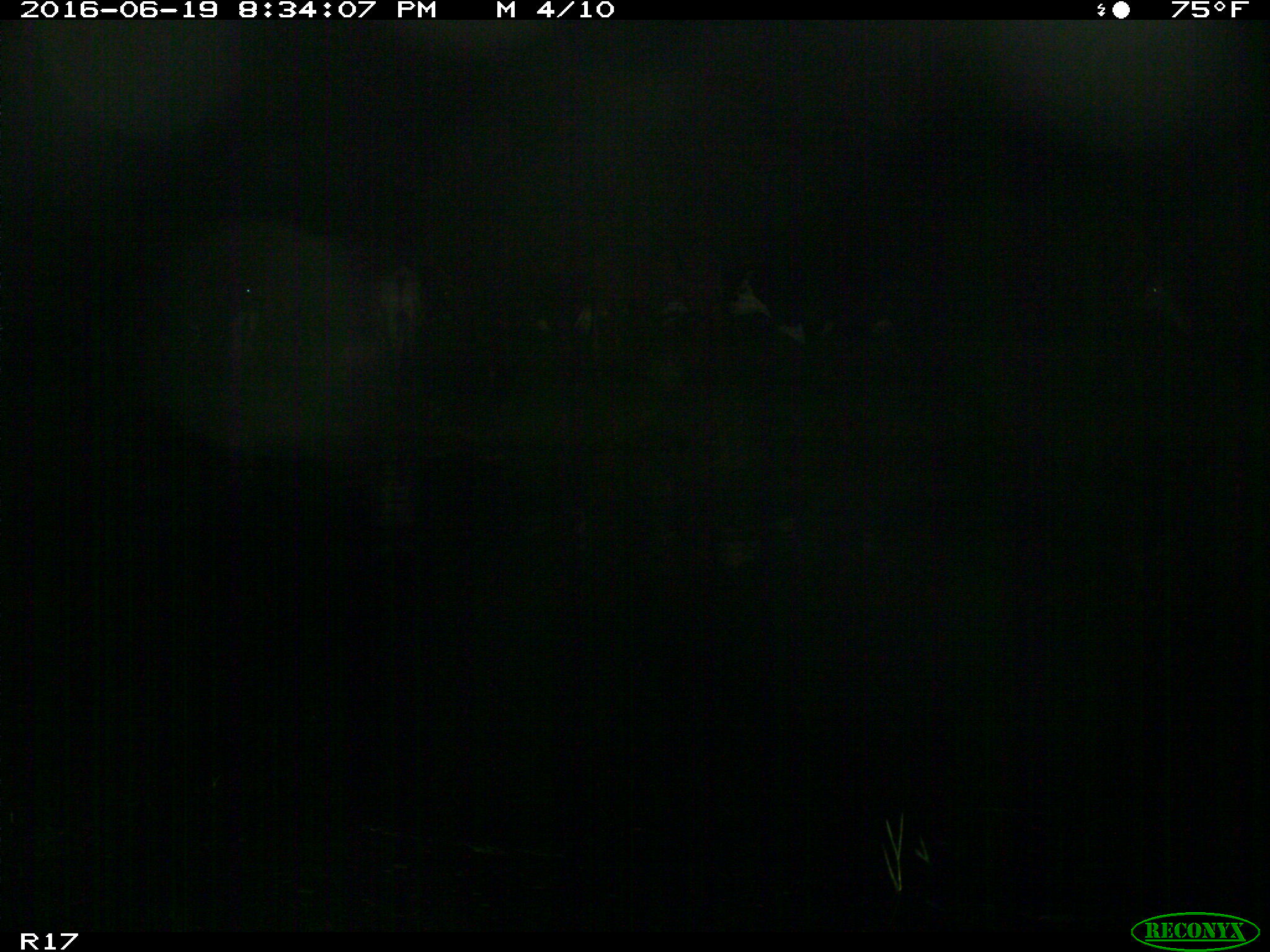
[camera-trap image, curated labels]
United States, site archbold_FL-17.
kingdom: Animalia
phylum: Chordata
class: Mammalia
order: Artiodactyla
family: Bovidae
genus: Bos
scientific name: Bos taurus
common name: domestic cow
Bos taurus (domestic cow).